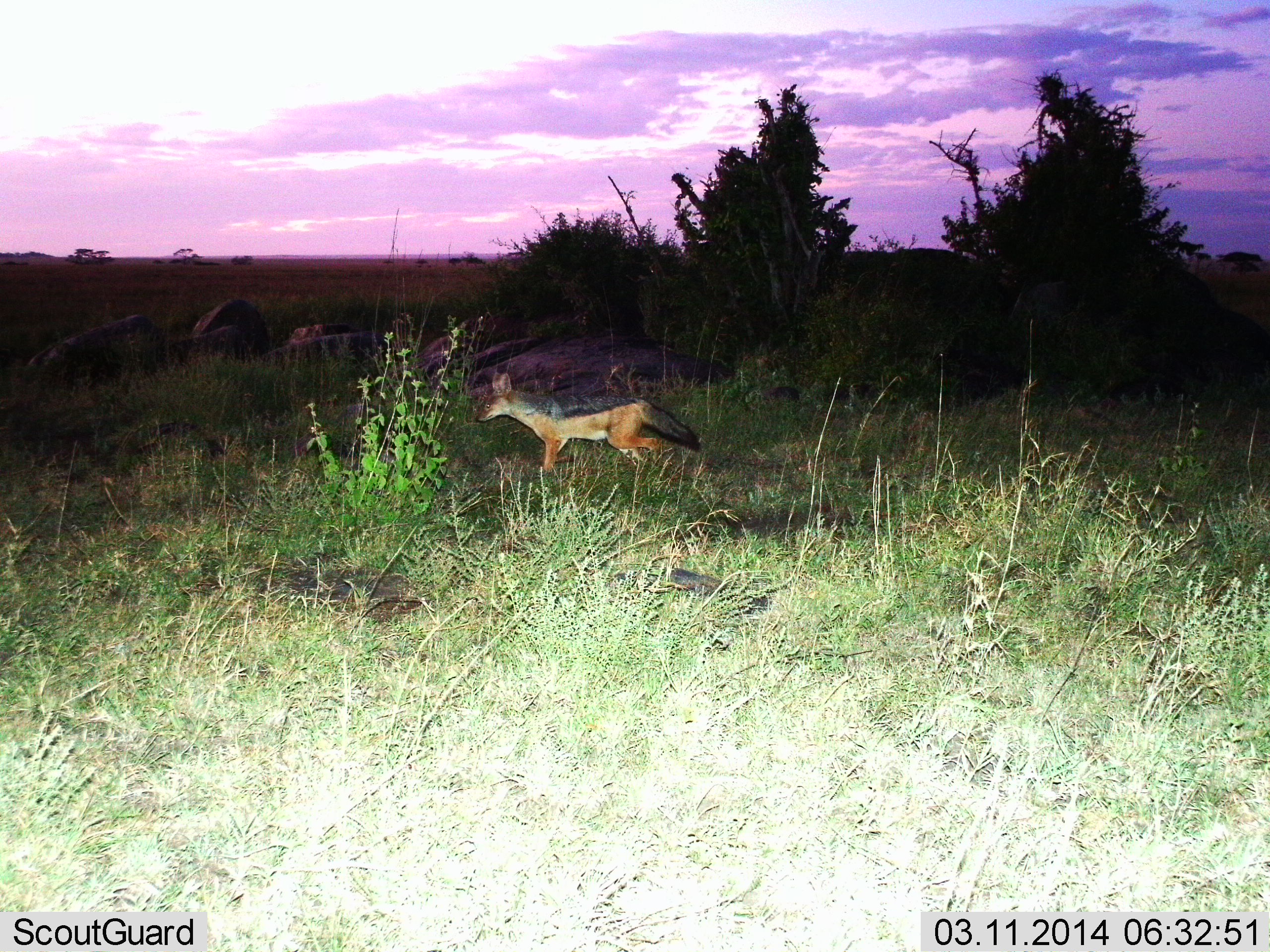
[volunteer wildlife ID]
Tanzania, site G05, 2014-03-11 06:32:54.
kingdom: Animalia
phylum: Chordata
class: Mammalia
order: Carnivora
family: Canidae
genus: Lupulella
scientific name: Lupulella mesomelas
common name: black-backed jackal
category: jackal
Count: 1.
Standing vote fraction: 0%.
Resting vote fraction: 0%.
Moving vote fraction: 100%.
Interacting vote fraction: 0%.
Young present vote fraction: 0%.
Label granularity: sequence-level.